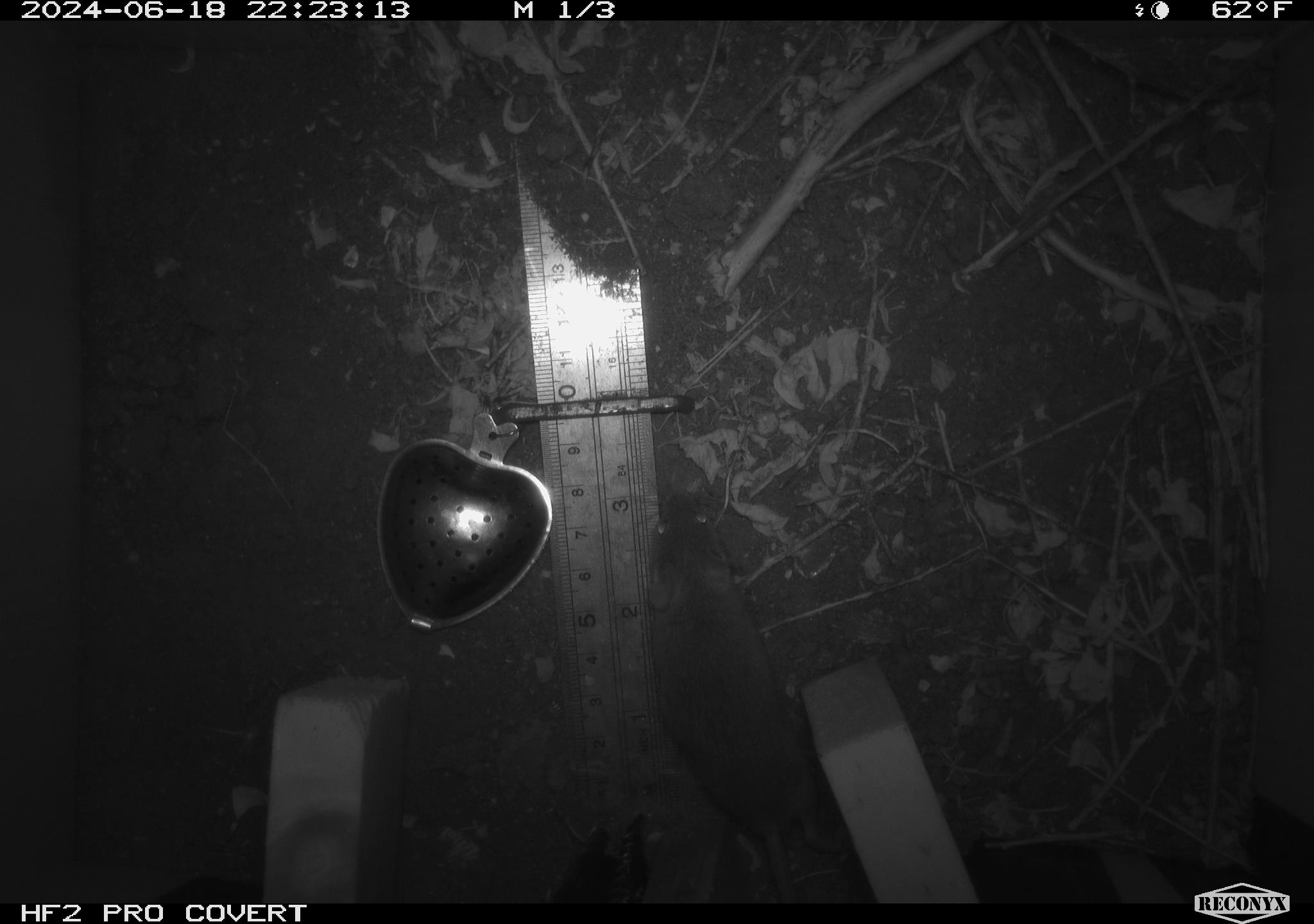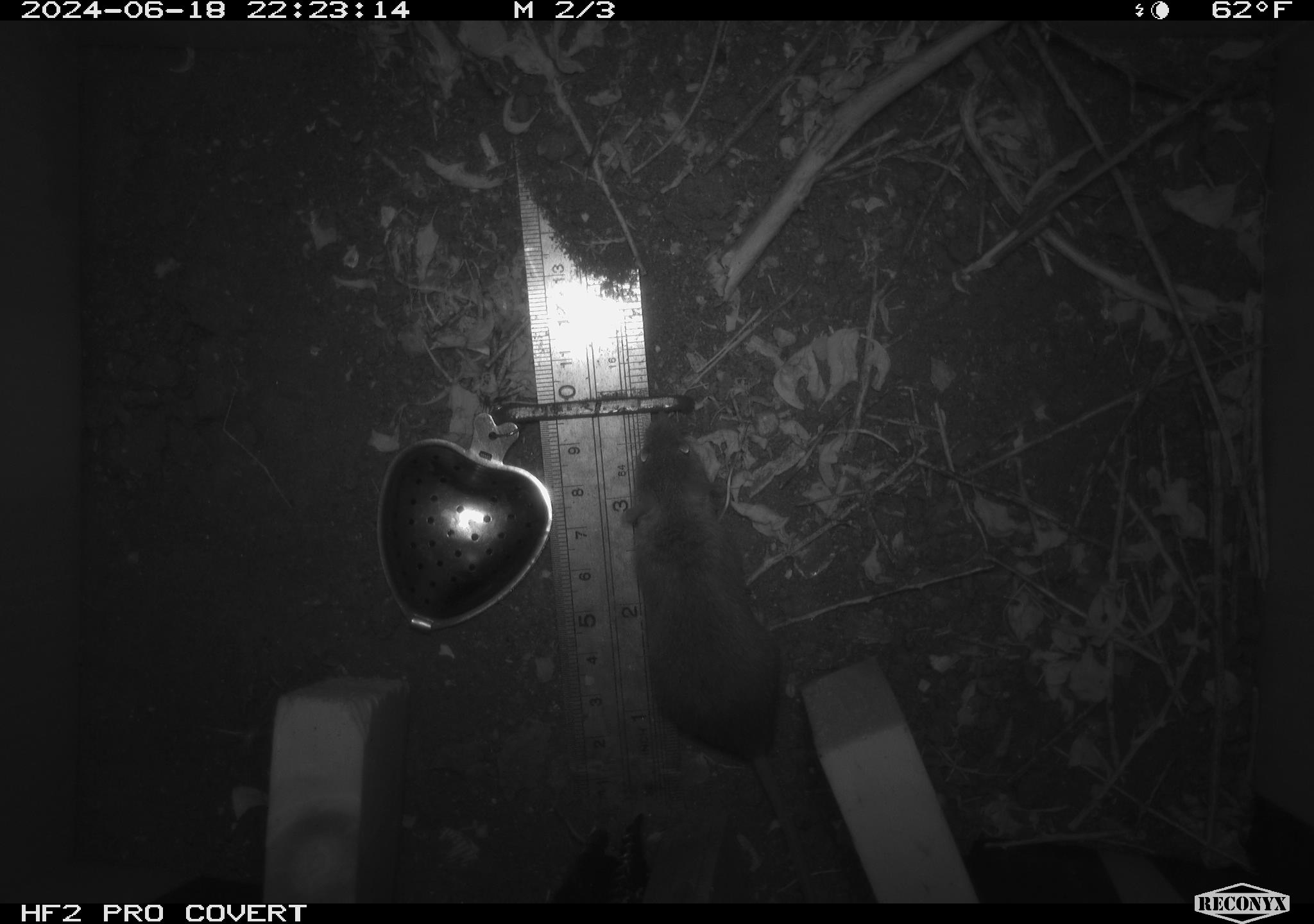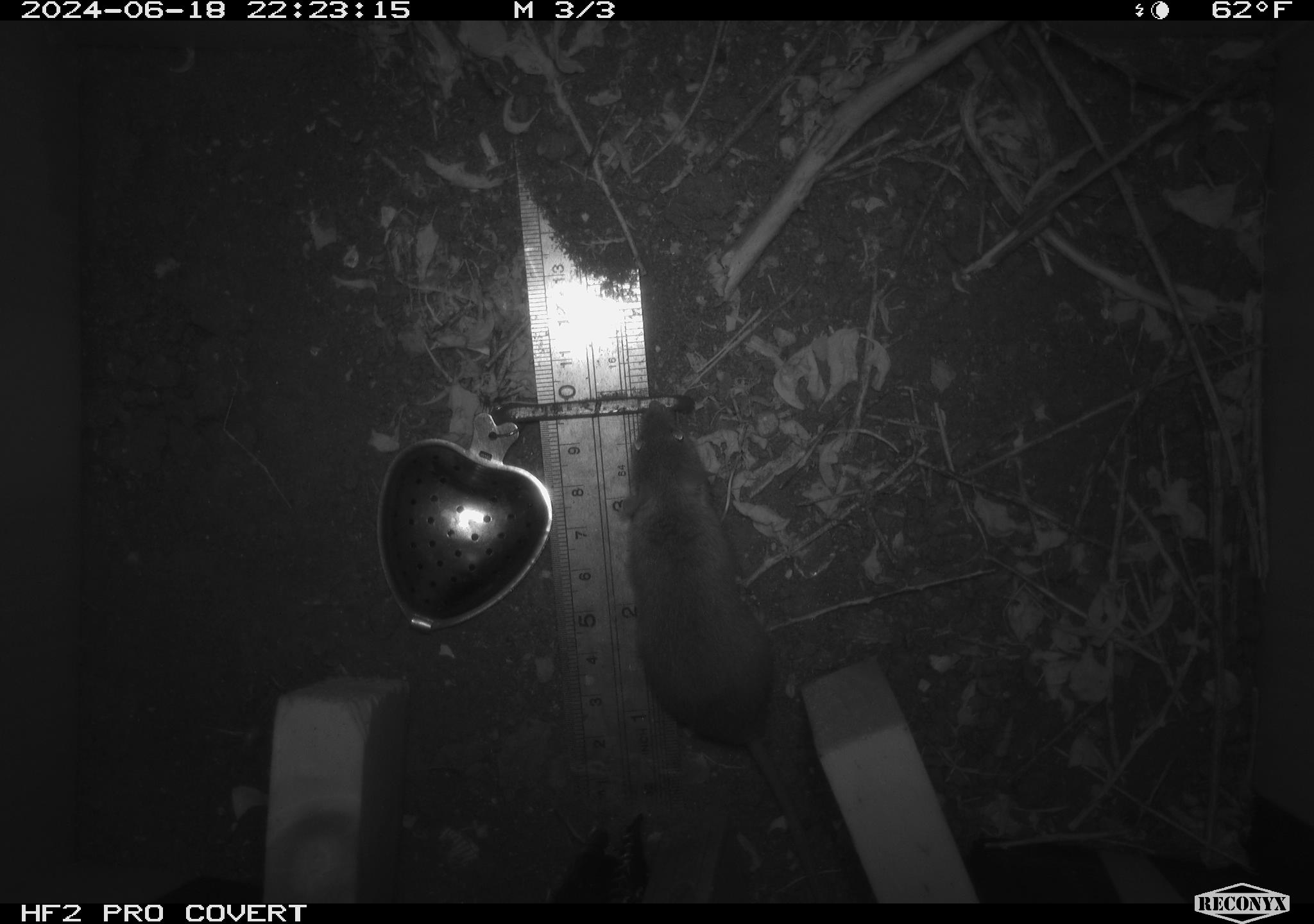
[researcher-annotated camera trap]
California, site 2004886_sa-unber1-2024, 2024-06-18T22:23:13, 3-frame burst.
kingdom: Animalia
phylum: Chordata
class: Mammalia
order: Rodentia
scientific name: Rodentia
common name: mouse species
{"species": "mouse species (Rodentia)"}